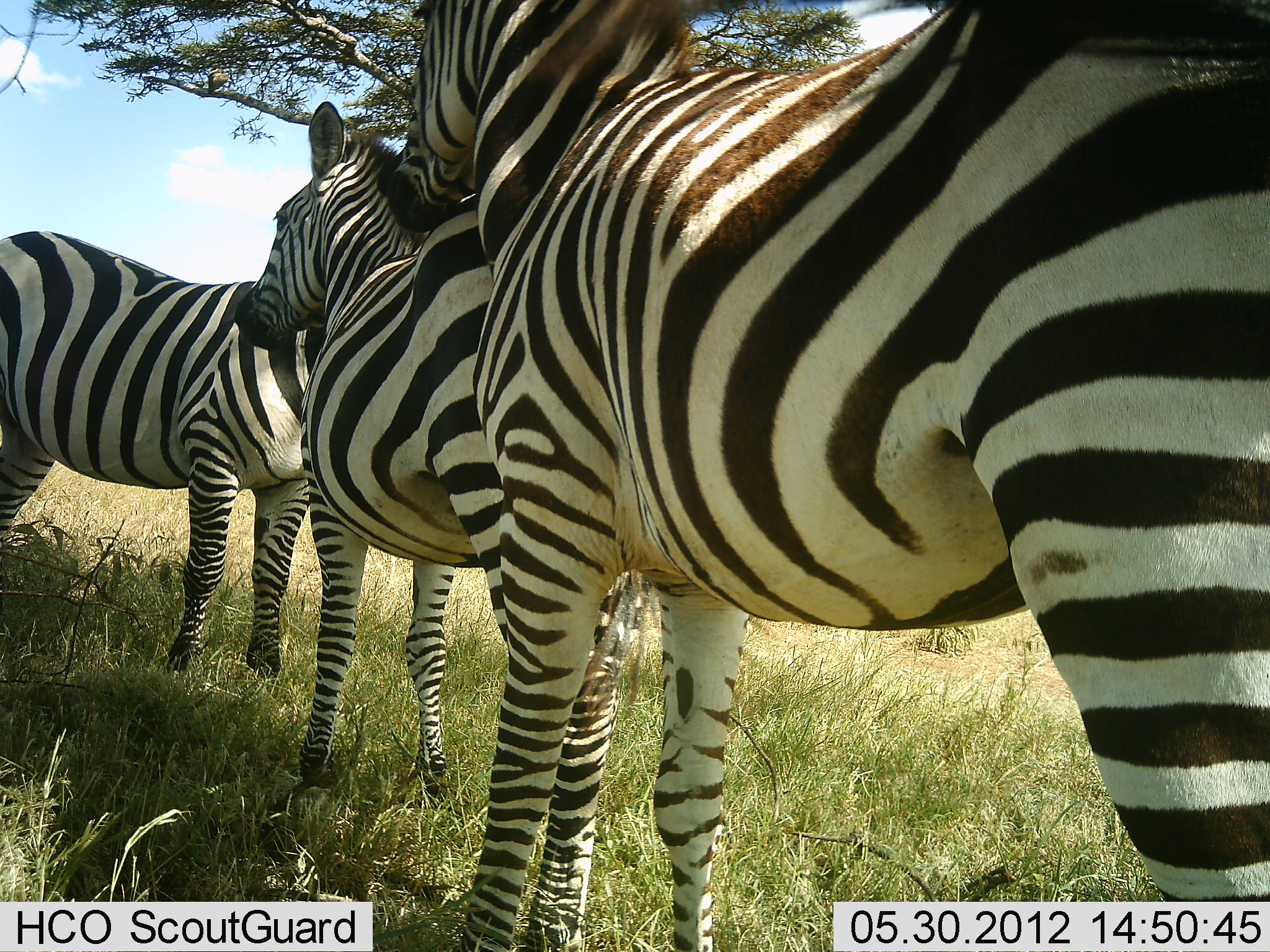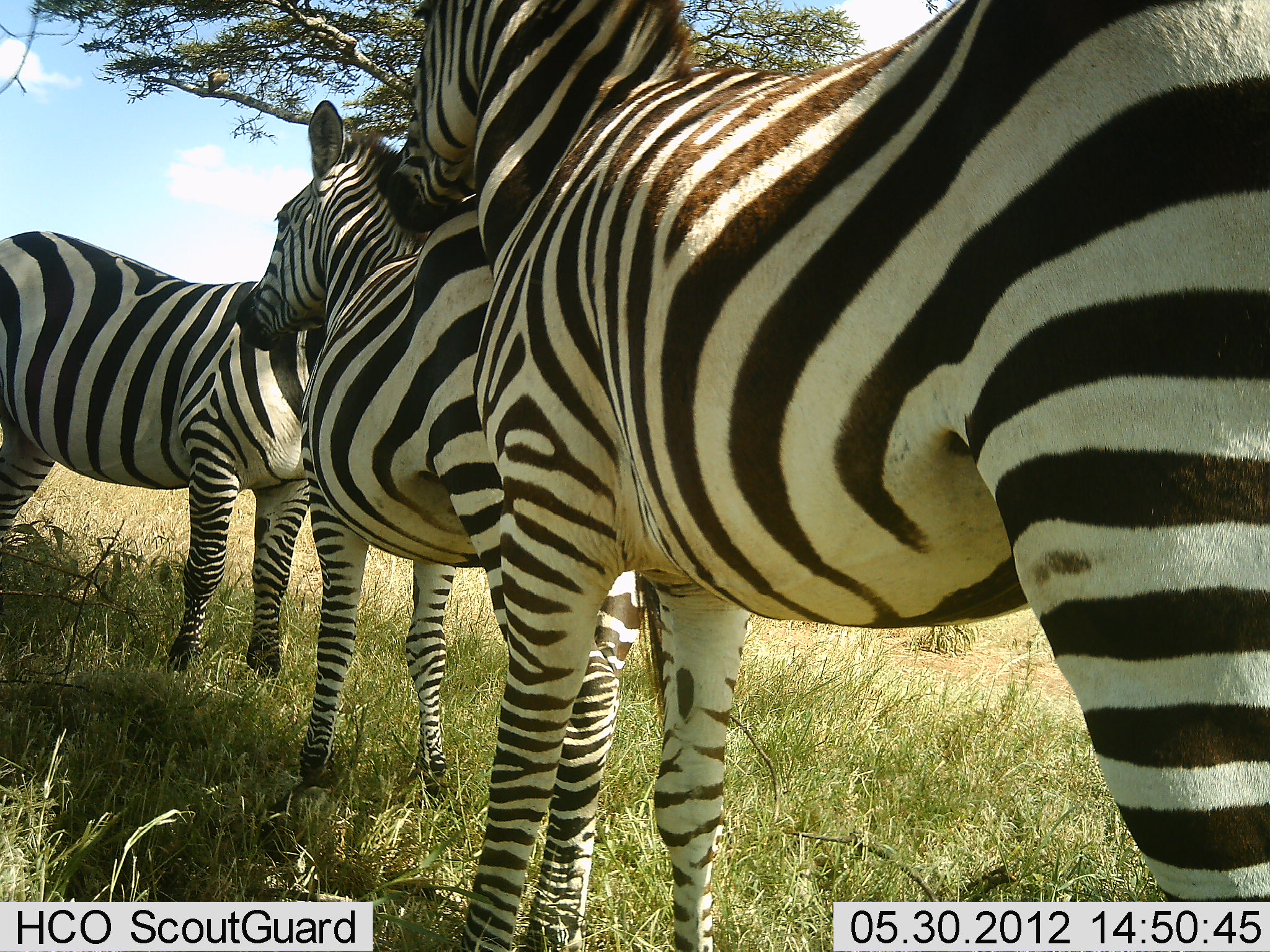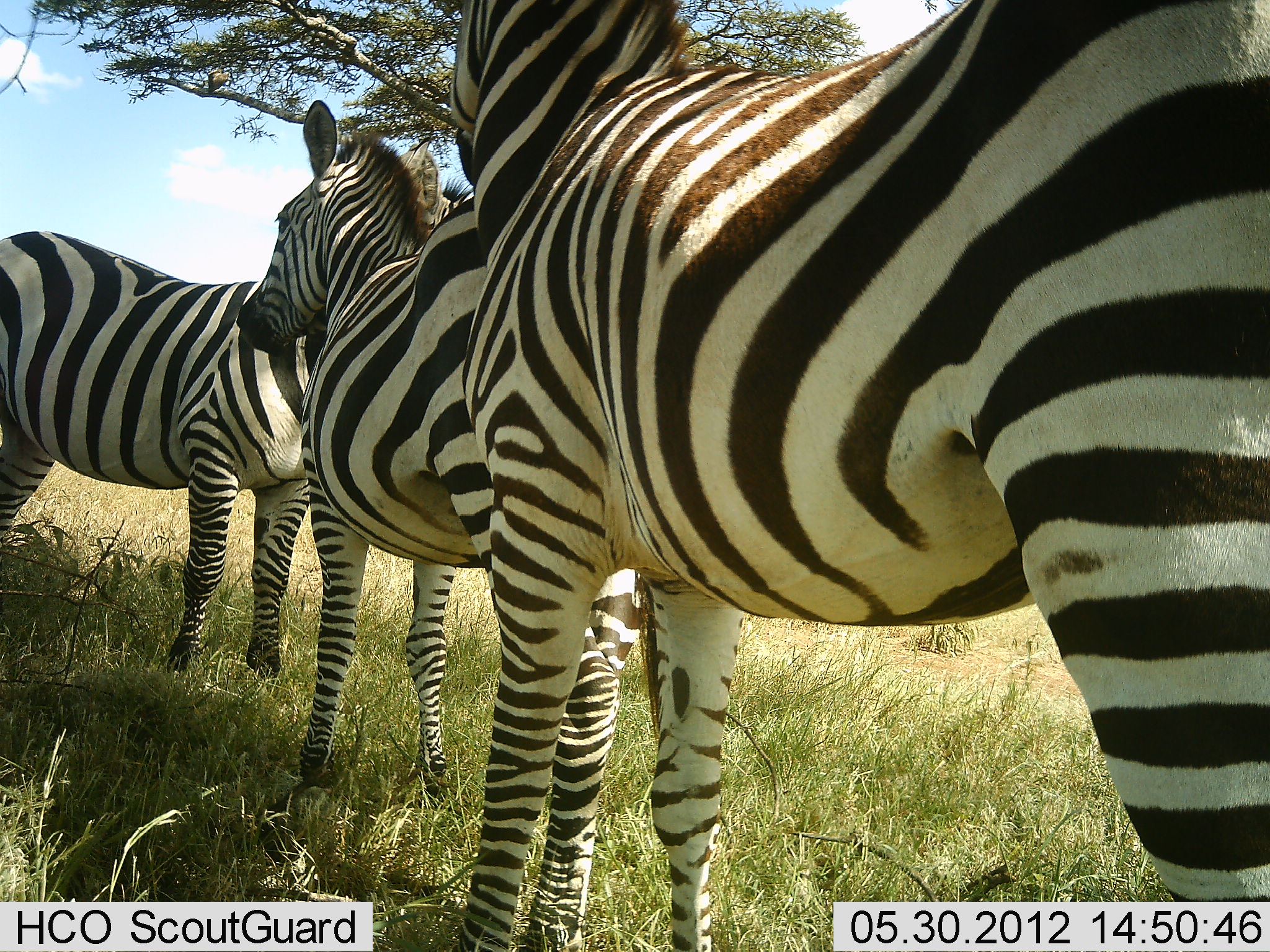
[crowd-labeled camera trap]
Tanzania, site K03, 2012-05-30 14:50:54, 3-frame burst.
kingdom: Animalia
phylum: Chordata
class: Mammalia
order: Perissodactyla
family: Equidae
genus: Equus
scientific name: Equus quagga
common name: plains zebra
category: zebra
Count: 3.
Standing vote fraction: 90%.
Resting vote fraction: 0%.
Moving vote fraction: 0%.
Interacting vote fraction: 20%.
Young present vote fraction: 0%.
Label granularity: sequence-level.